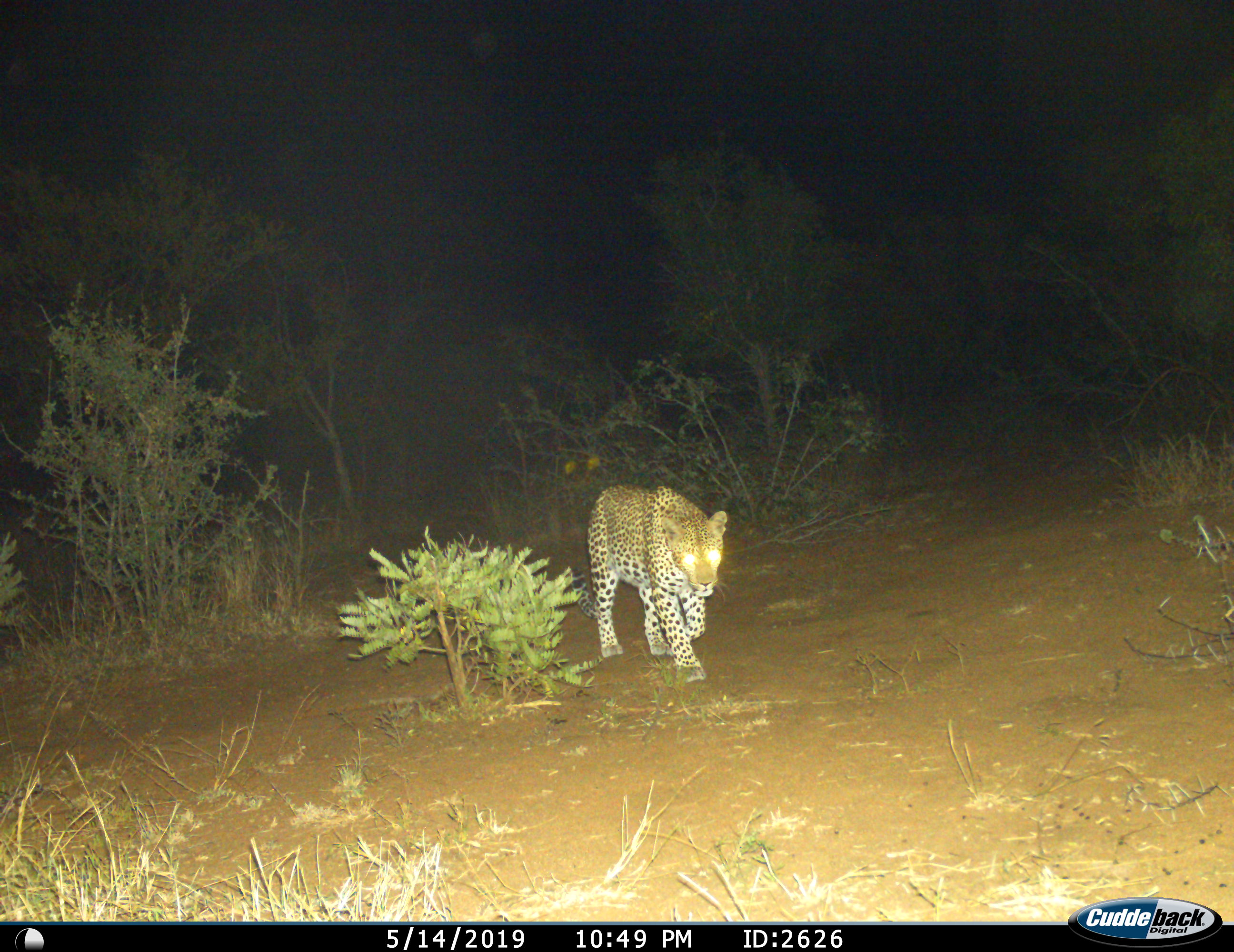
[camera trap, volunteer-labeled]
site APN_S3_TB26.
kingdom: Animalia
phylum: Chordata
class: Mammalia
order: Carnivora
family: Felidae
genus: Panthera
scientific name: Panthera pardus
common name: leopard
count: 1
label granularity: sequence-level